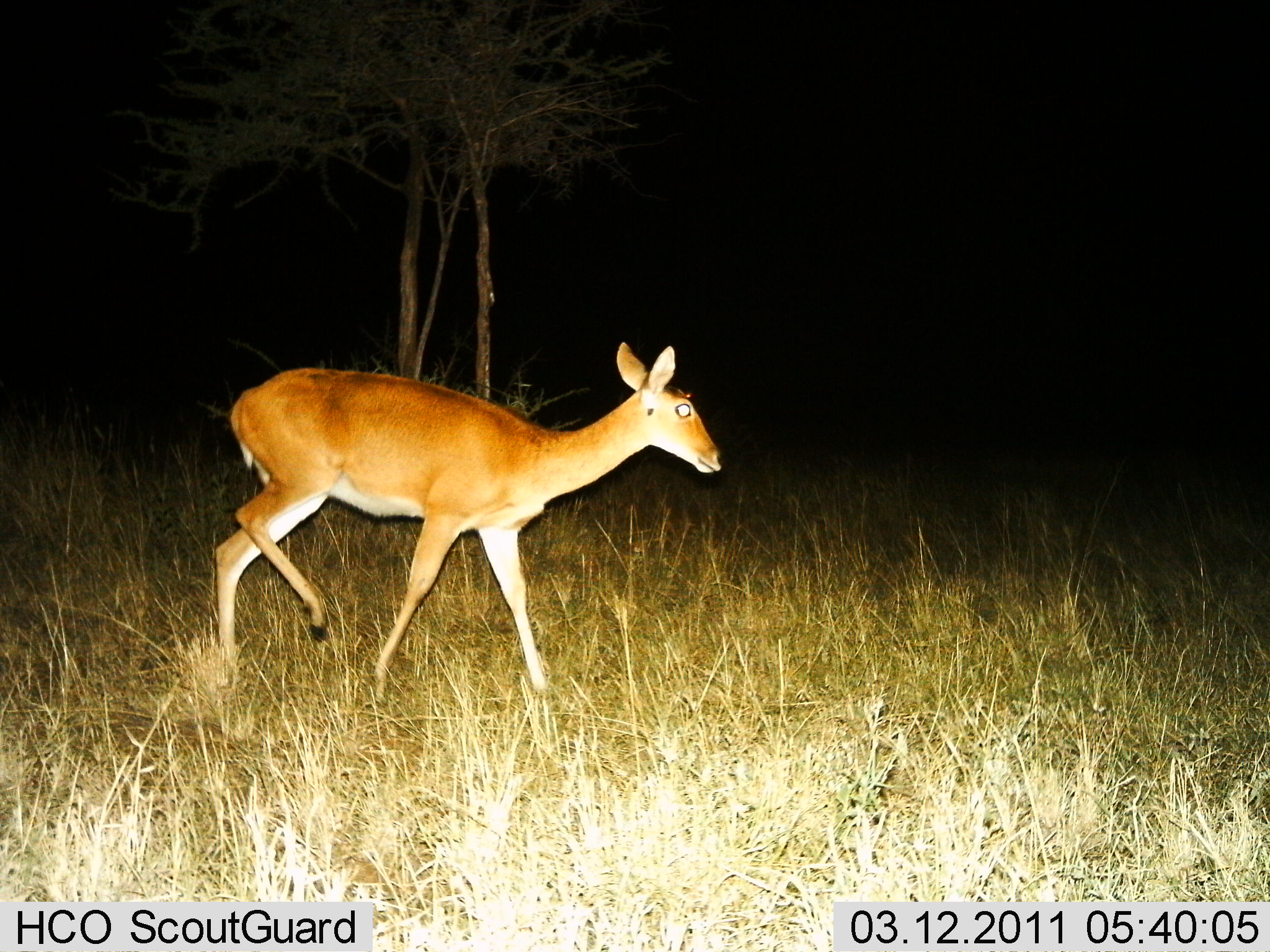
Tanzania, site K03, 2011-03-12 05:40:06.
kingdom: Animalia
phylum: Chordata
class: Mammalia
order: Artiodactyla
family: Bovidae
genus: Redunca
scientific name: Redunca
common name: reedbuck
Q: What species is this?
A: Reedbuck (Redunca).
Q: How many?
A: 1.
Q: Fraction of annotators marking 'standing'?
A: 20%.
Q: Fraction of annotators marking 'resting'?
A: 0%.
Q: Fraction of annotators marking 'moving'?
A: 80%.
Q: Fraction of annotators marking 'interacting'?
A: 0%.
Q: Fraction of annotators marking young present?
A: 0%.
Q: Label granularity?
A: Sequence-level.